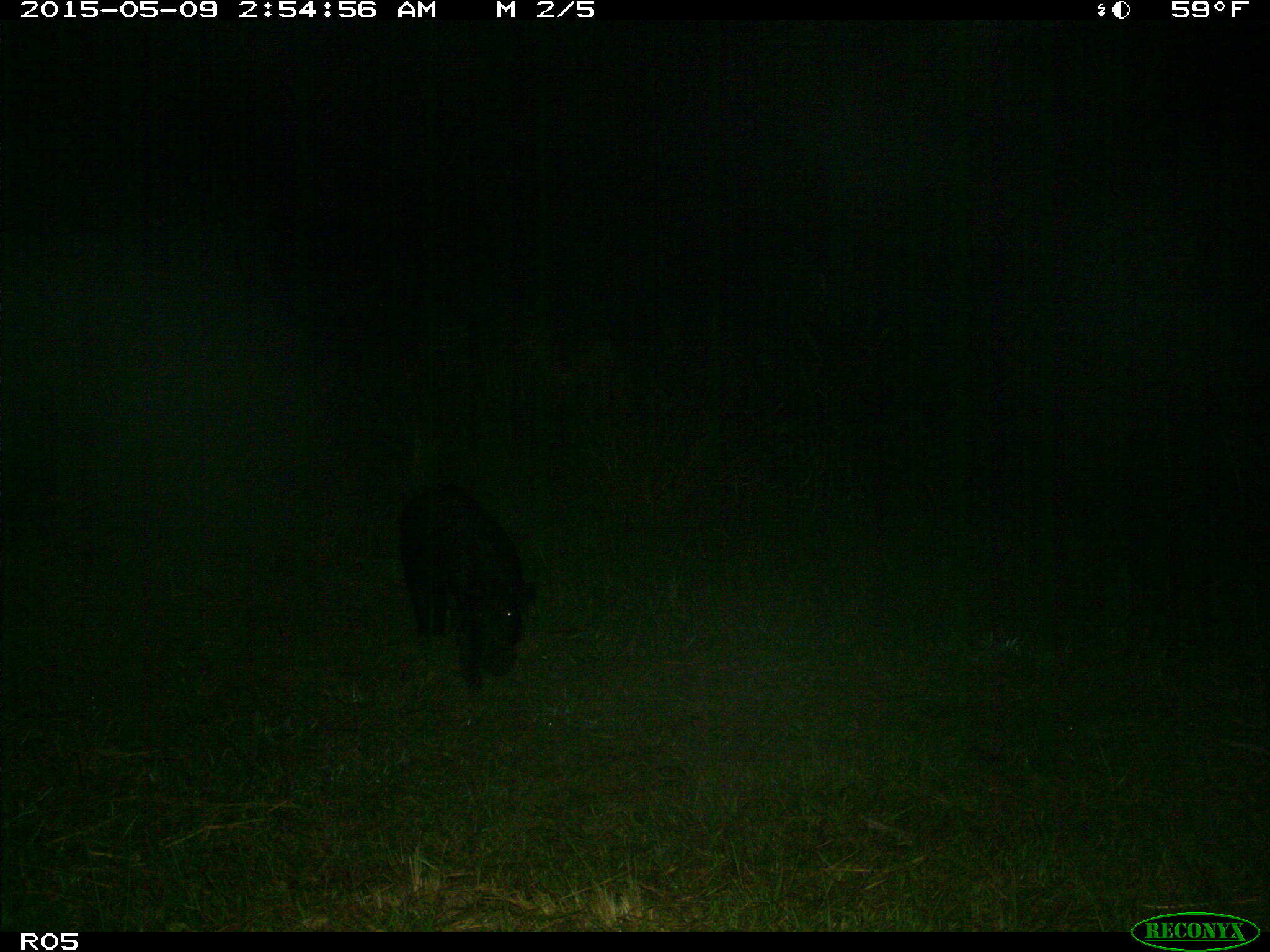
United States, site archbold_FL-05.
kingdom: Animalia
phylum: Chordata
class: Mammalia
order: Artiodactyla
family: Suidae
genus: Sus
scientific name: Sus scrofa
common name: wild boar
Sus scrofa (wild boar).